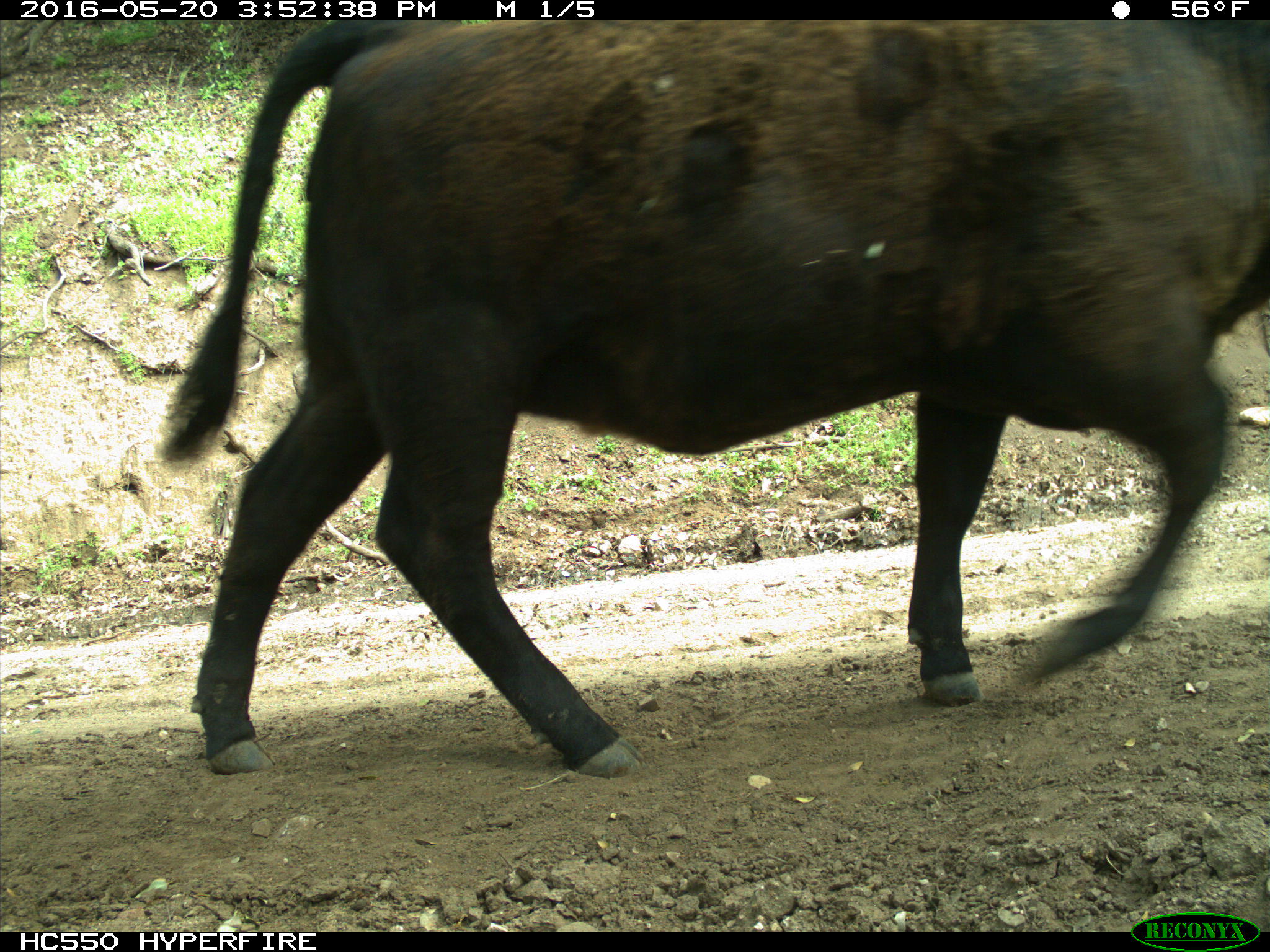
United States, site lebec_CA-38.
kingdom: Animalia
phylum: Chordata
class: Mammalia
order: Artiodactyla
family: Bovidae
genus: Bos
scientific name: Bos taurus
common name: domestic cow